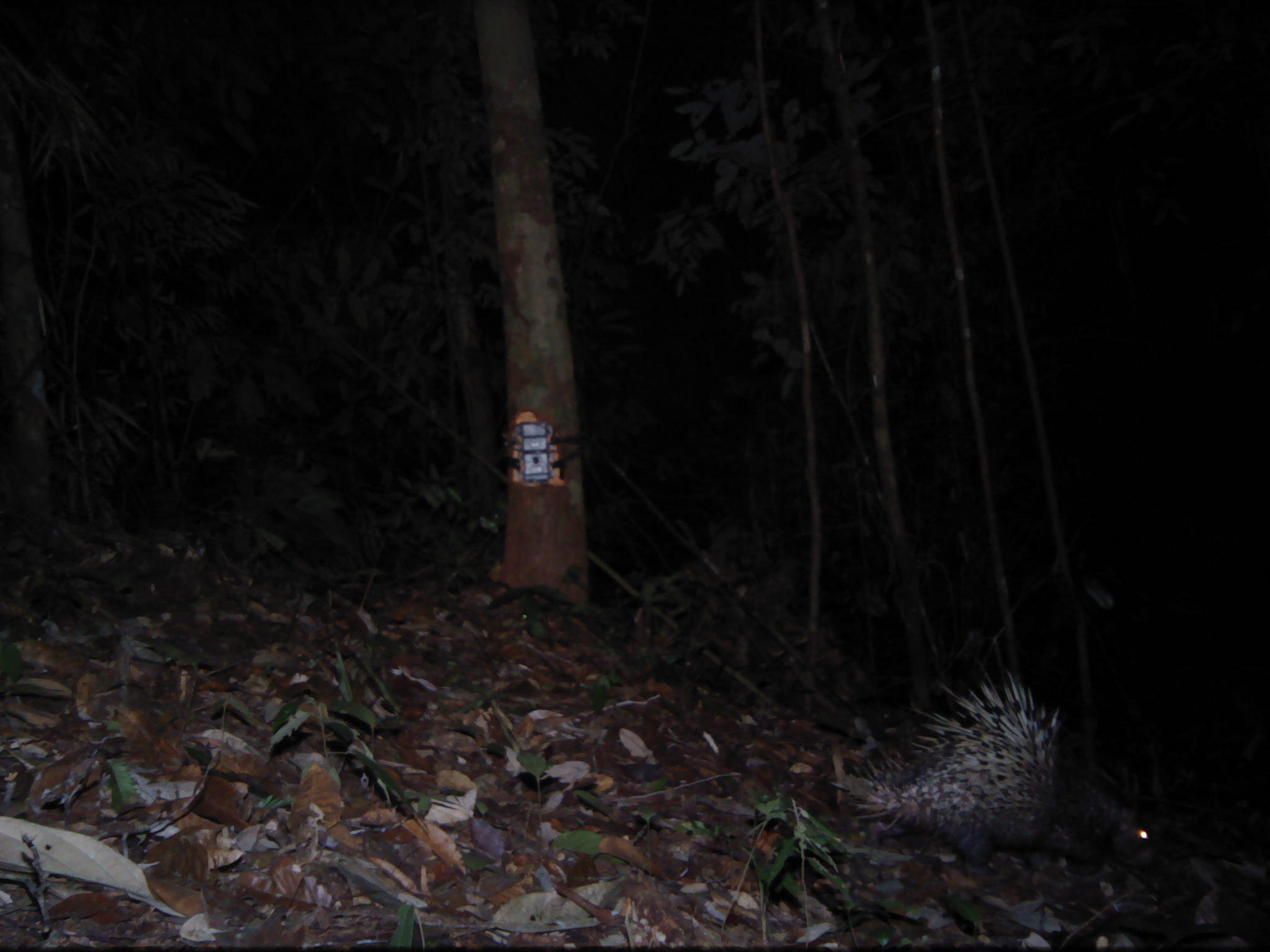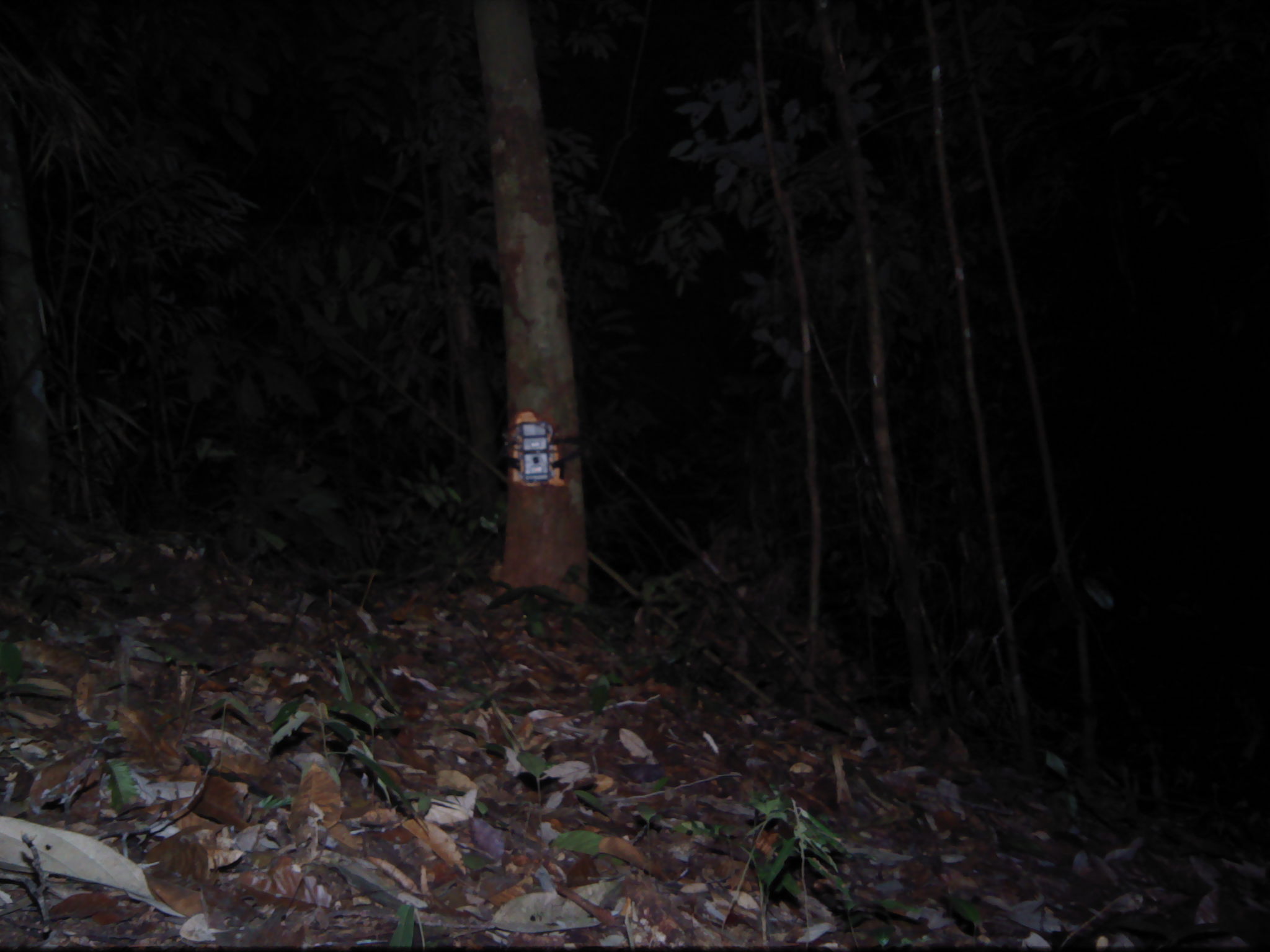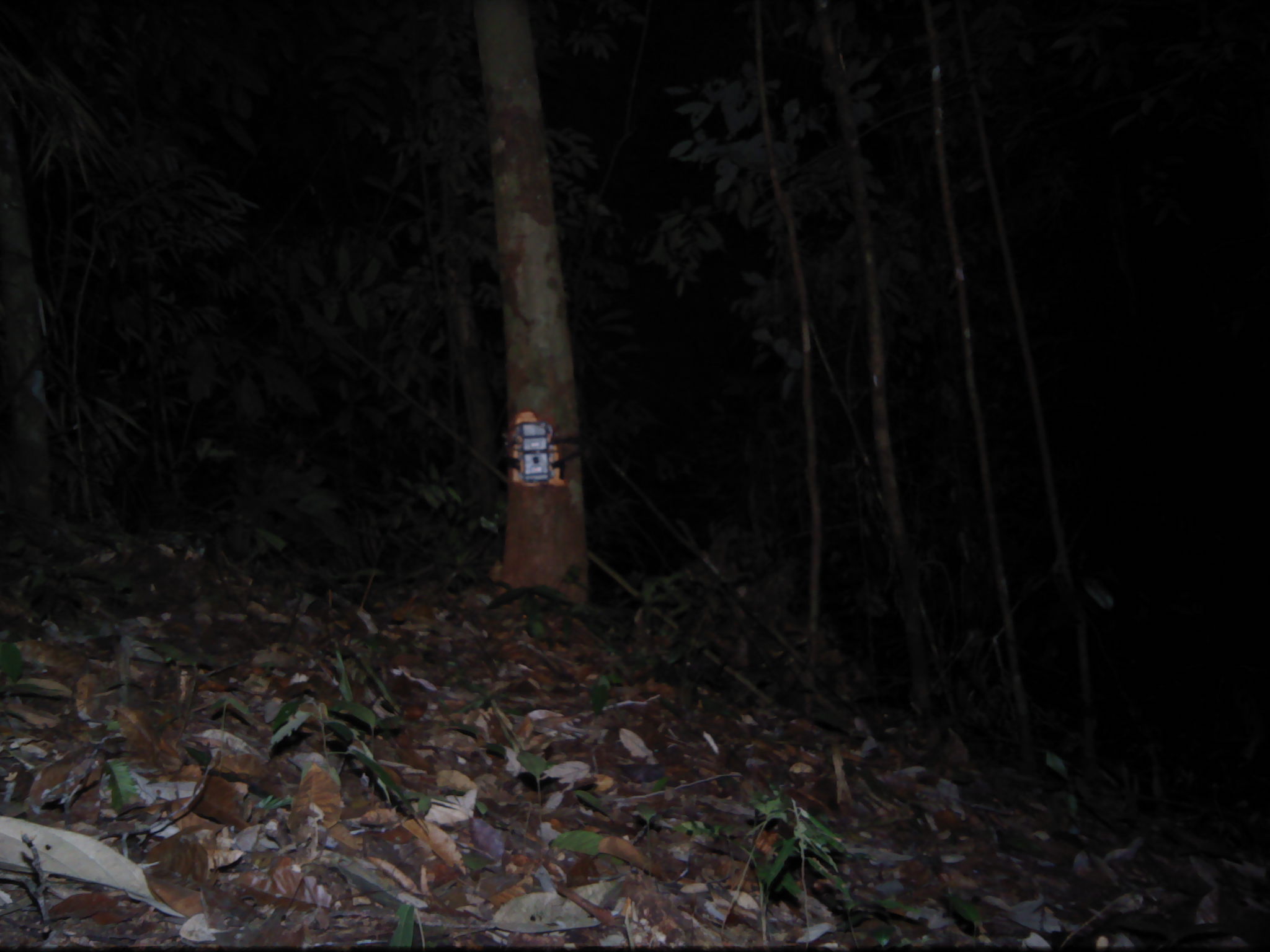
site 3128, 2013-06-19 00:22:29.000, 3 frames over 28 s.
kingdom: Animalia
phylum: Chordata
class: Mammalia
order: Rodentia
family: Hystricidae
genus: Hystrix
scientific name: Hystrix brachyura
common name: east asian porcupine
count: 1